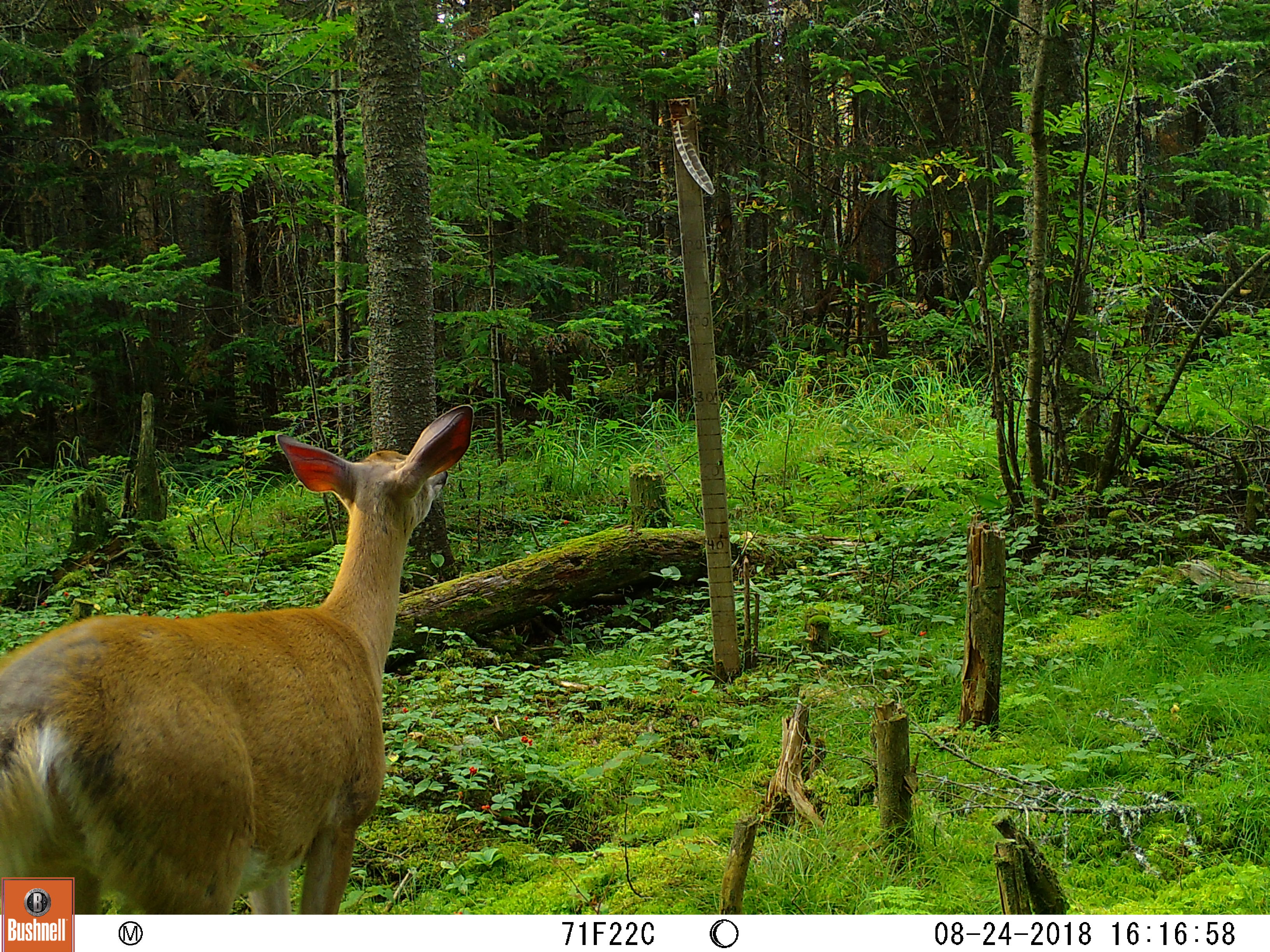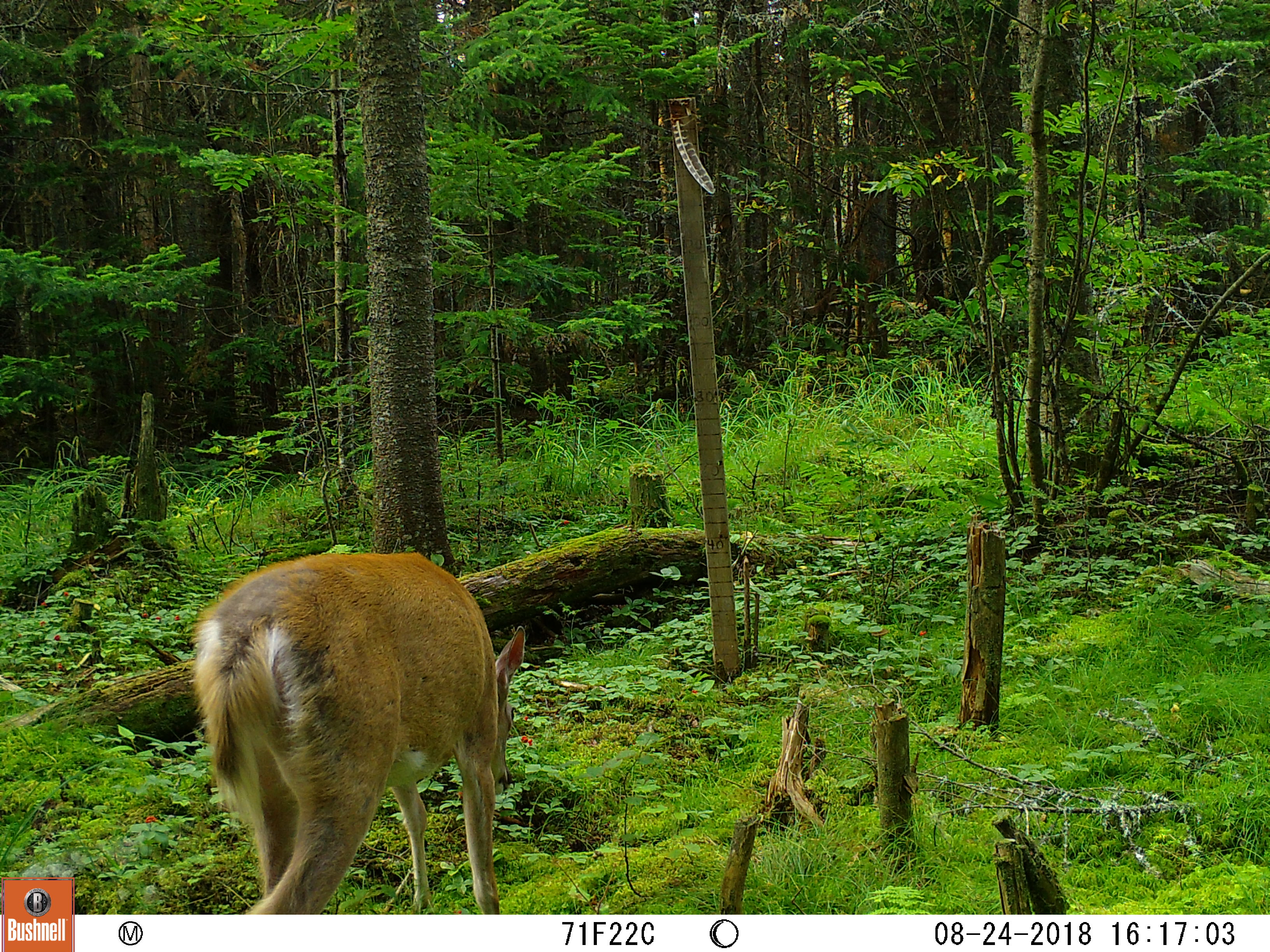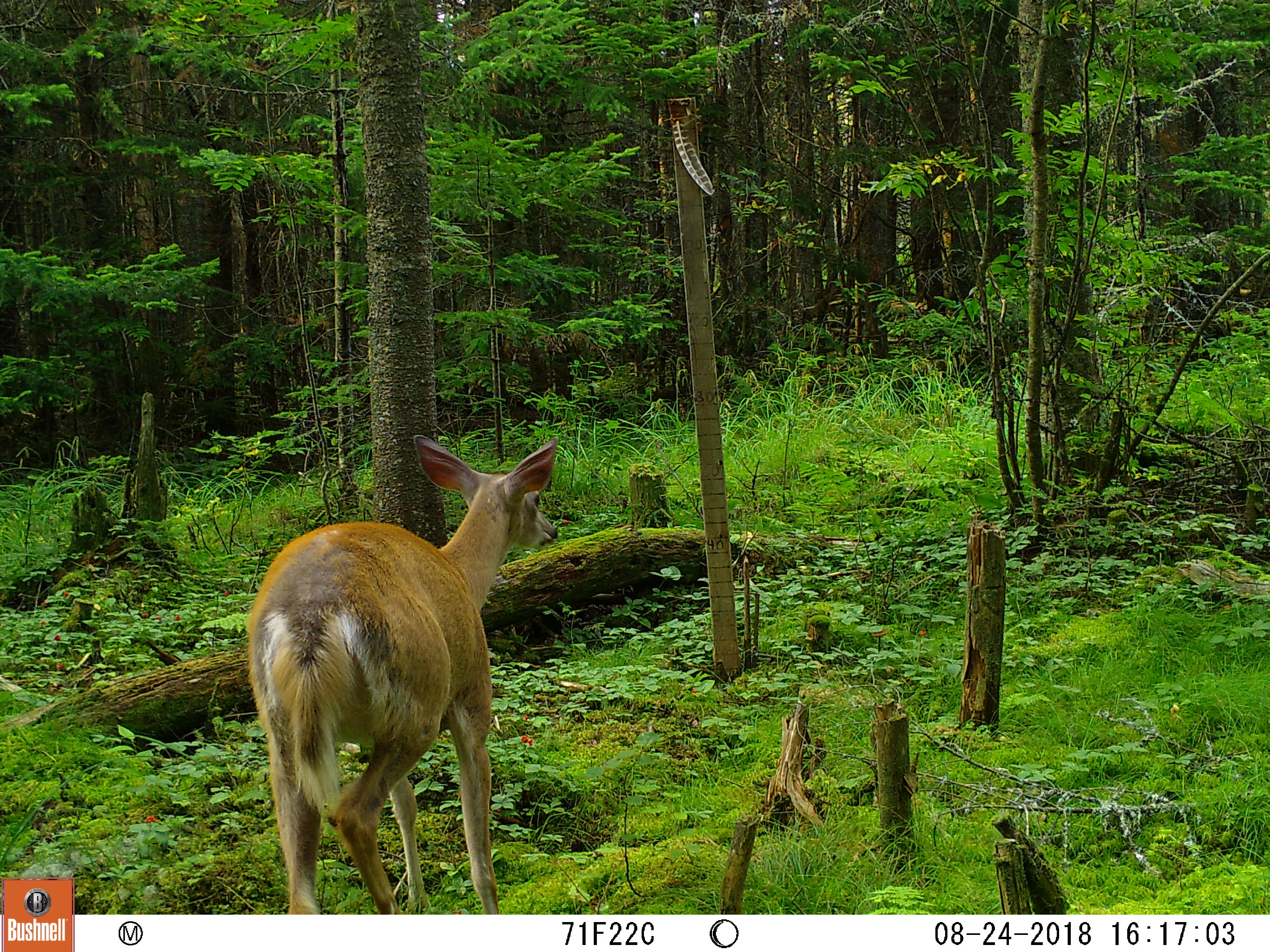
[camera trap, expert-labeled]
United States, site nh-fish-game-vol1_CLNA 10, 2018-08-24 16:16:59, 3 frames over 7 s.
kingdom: Animalia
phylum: Chordata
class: Mammalia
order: Artiodactyla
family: Cervidae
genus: Odocoileus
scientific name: Odocoileus virginianus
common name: white-tailed deer